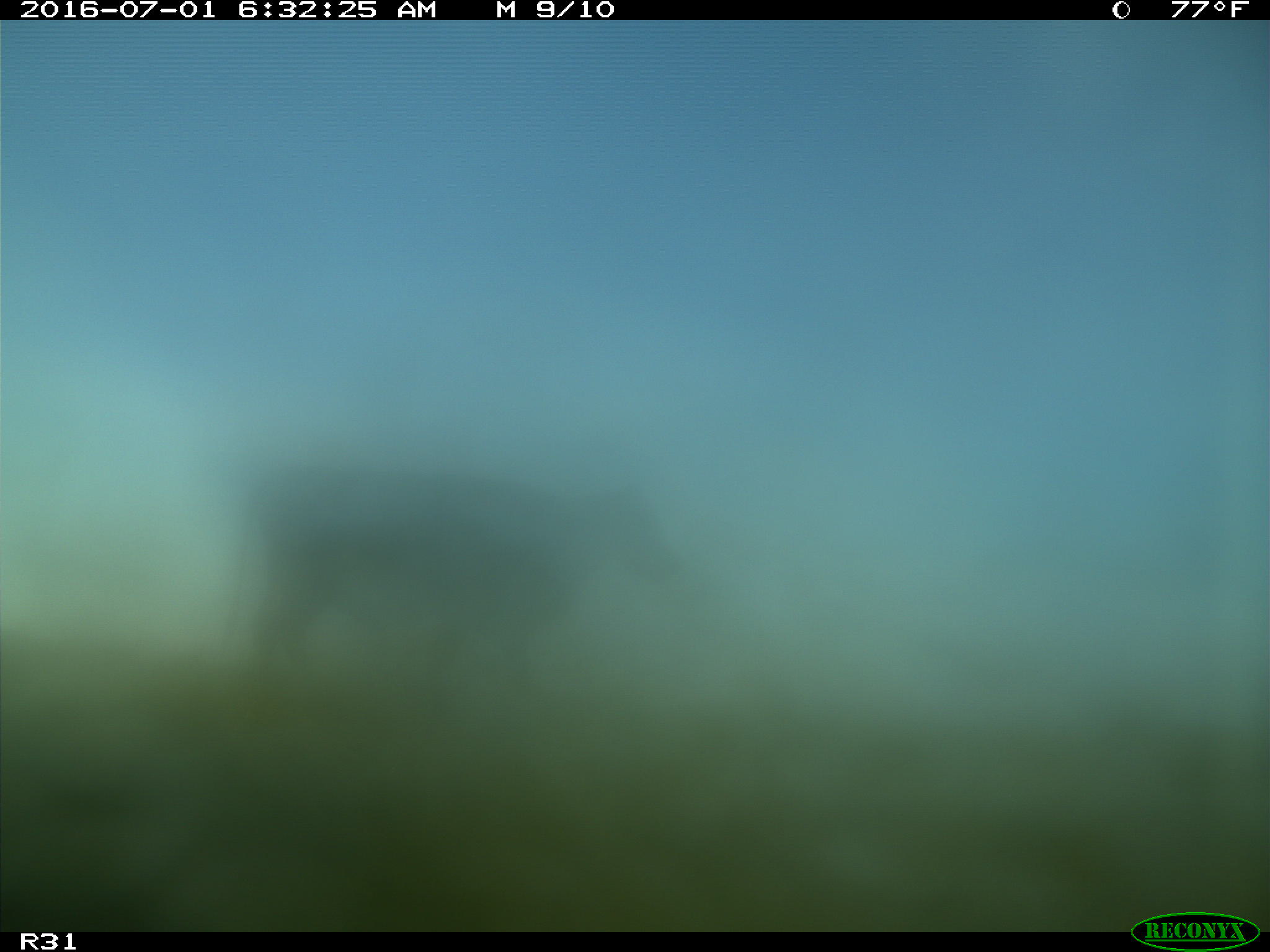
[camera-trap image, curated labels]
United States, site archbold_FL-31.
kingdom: Animalia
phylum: Chordata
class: Mammalia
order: Artiodactyla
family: Bovidae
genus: Bos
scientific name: Bos taurus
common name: domestic cow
Bos taurus (domestic cow).